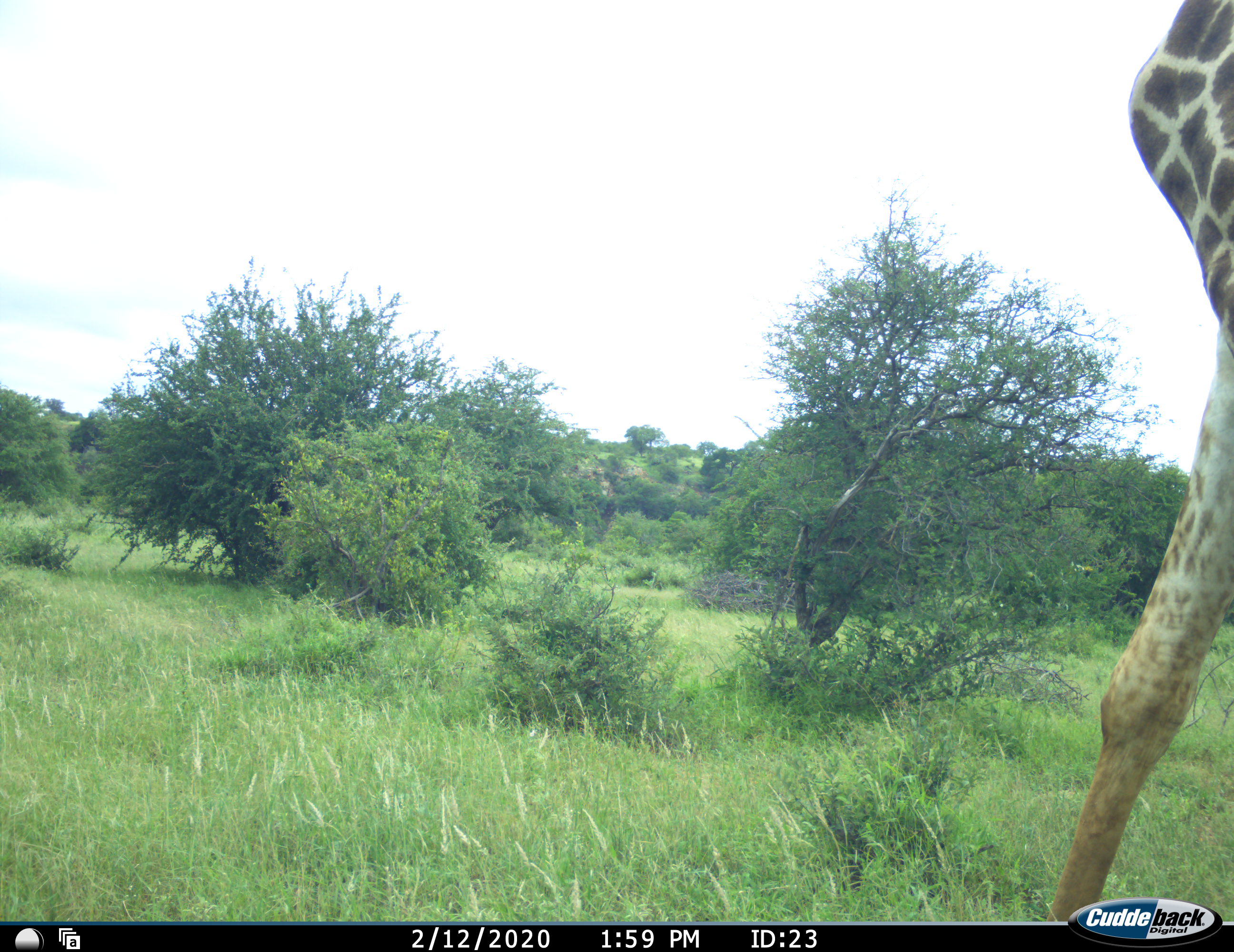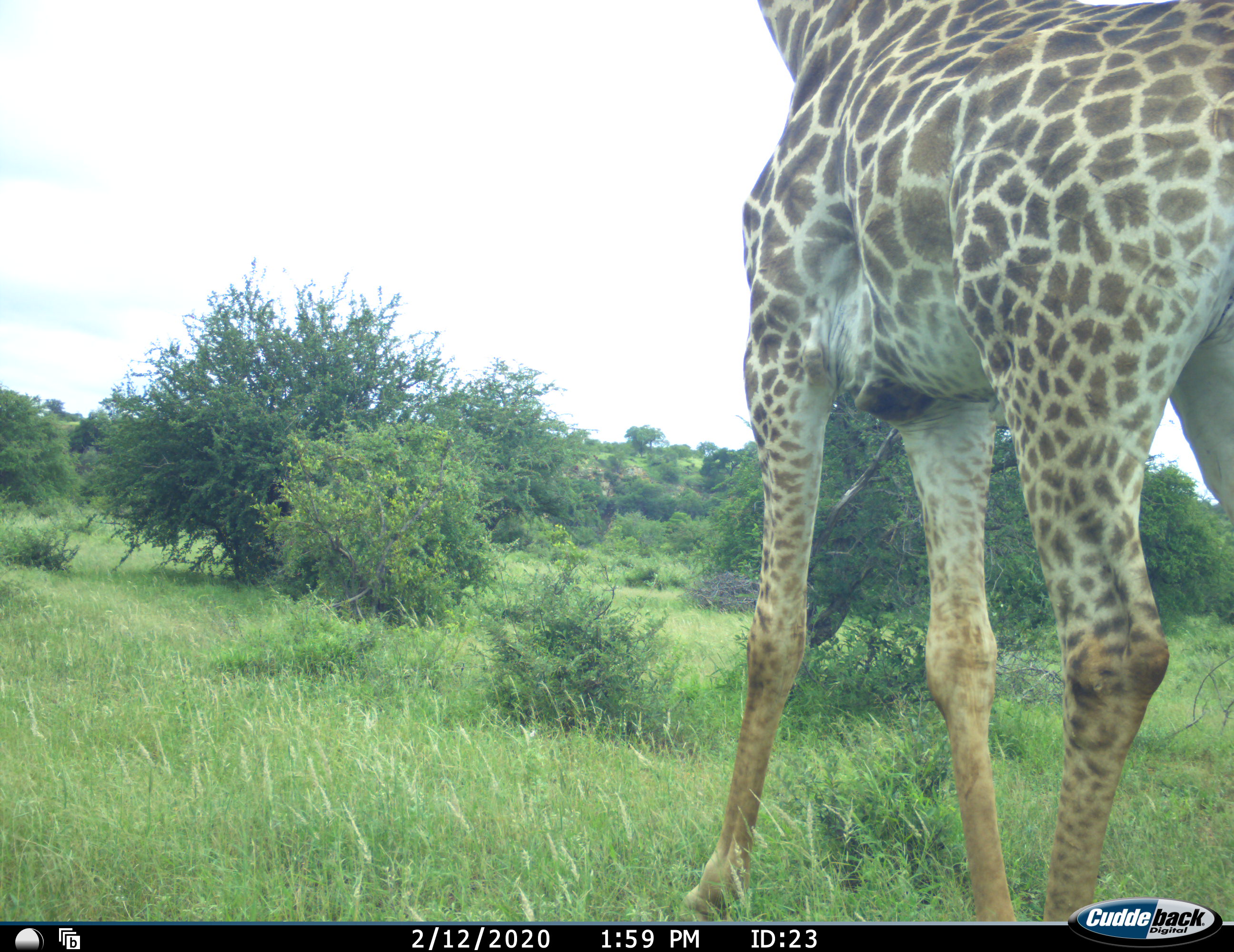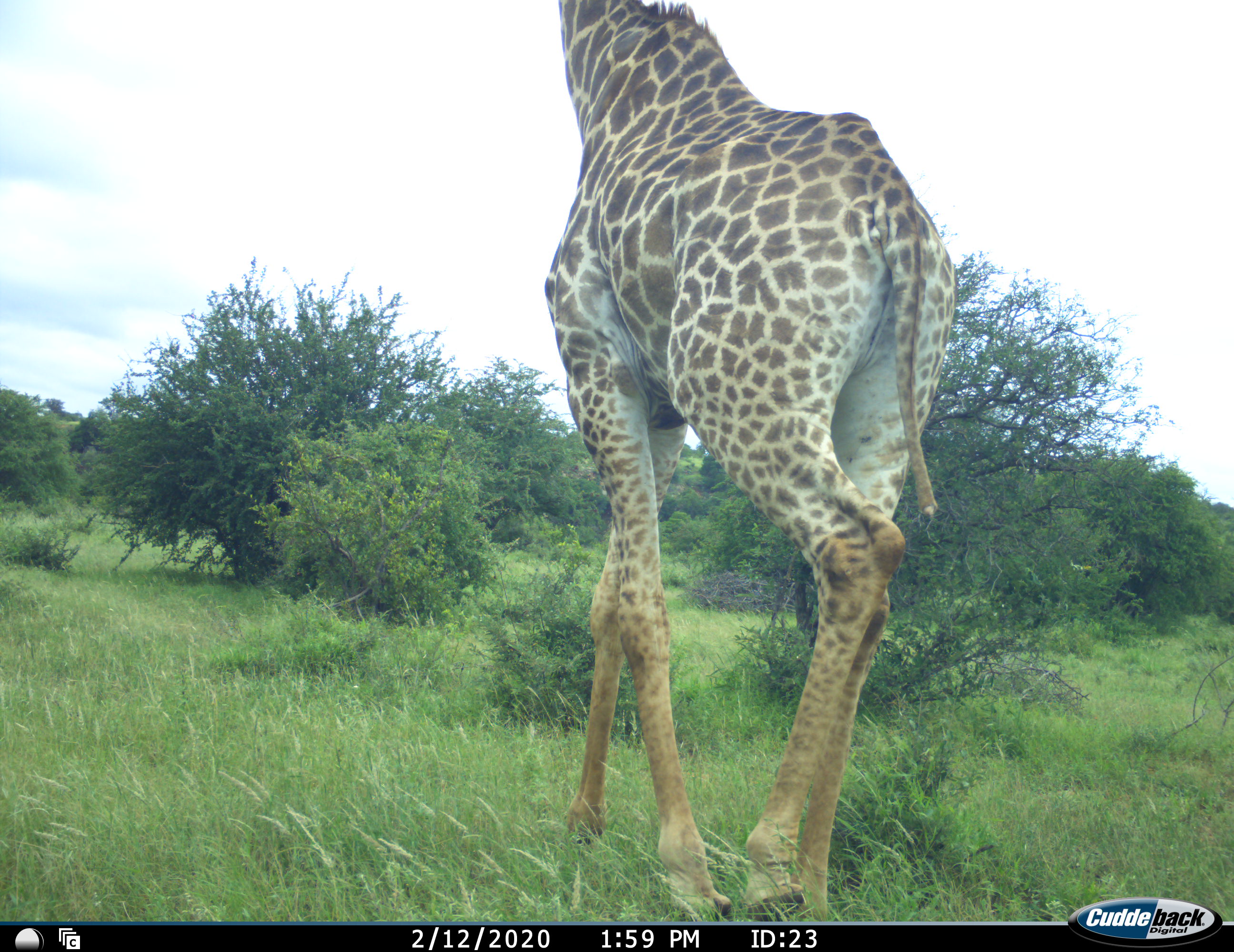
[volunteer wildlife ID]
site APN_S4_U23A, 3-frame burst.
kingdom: Animalia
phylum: Chordata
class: Mammalia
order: Artiodactyla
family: Giraffidae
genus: Giraffa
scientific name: Giraffa camelopardalis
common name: giraffe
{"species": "giraffe (Giraffa camelopardalis)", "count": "1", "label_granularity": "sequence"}